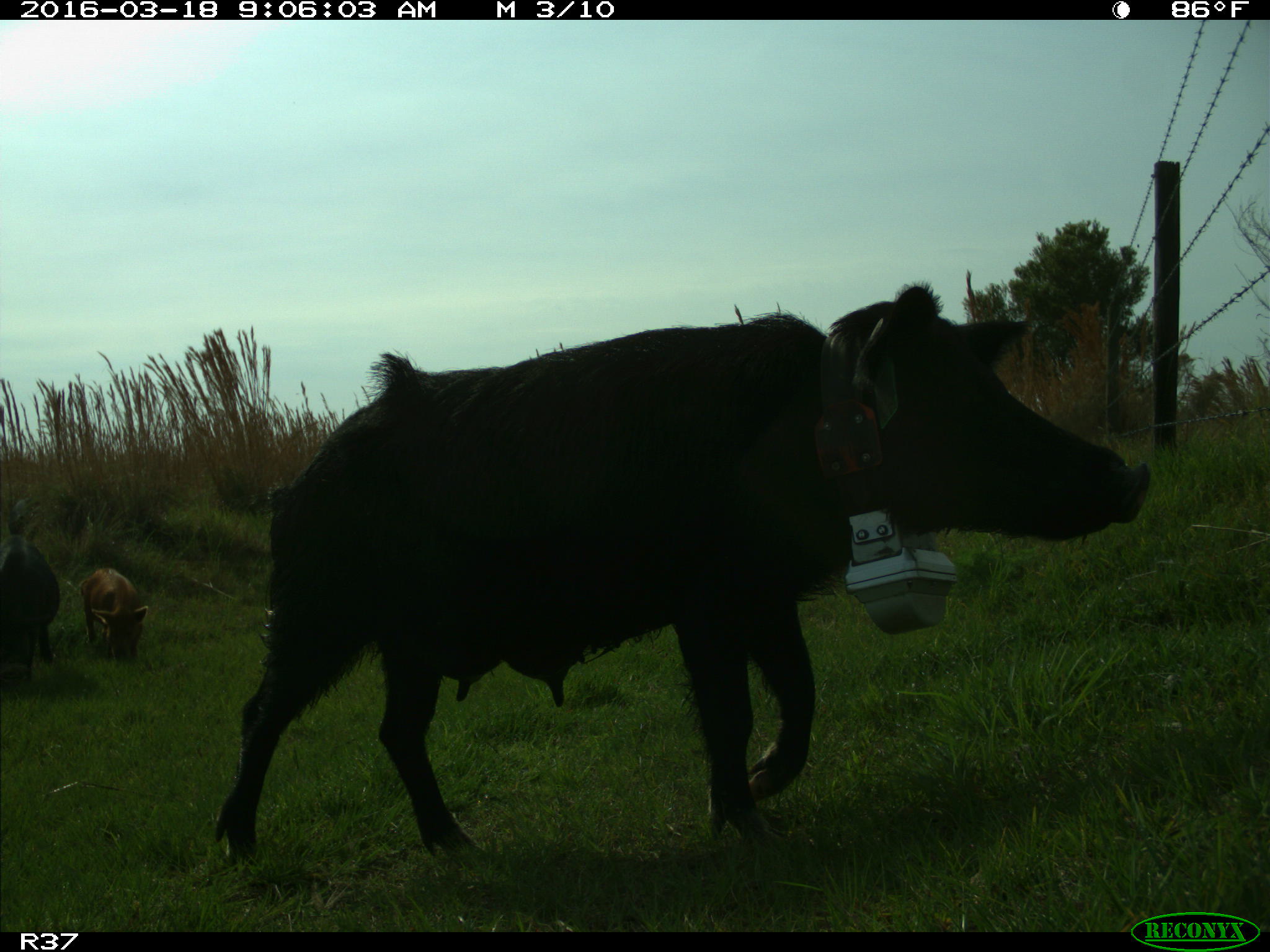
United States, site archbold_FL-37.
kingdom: Animalia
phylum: Chordata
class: Mammalia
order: Artiodactyla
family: Suidae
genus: Sus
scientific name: Sus scrofa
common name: wild boar